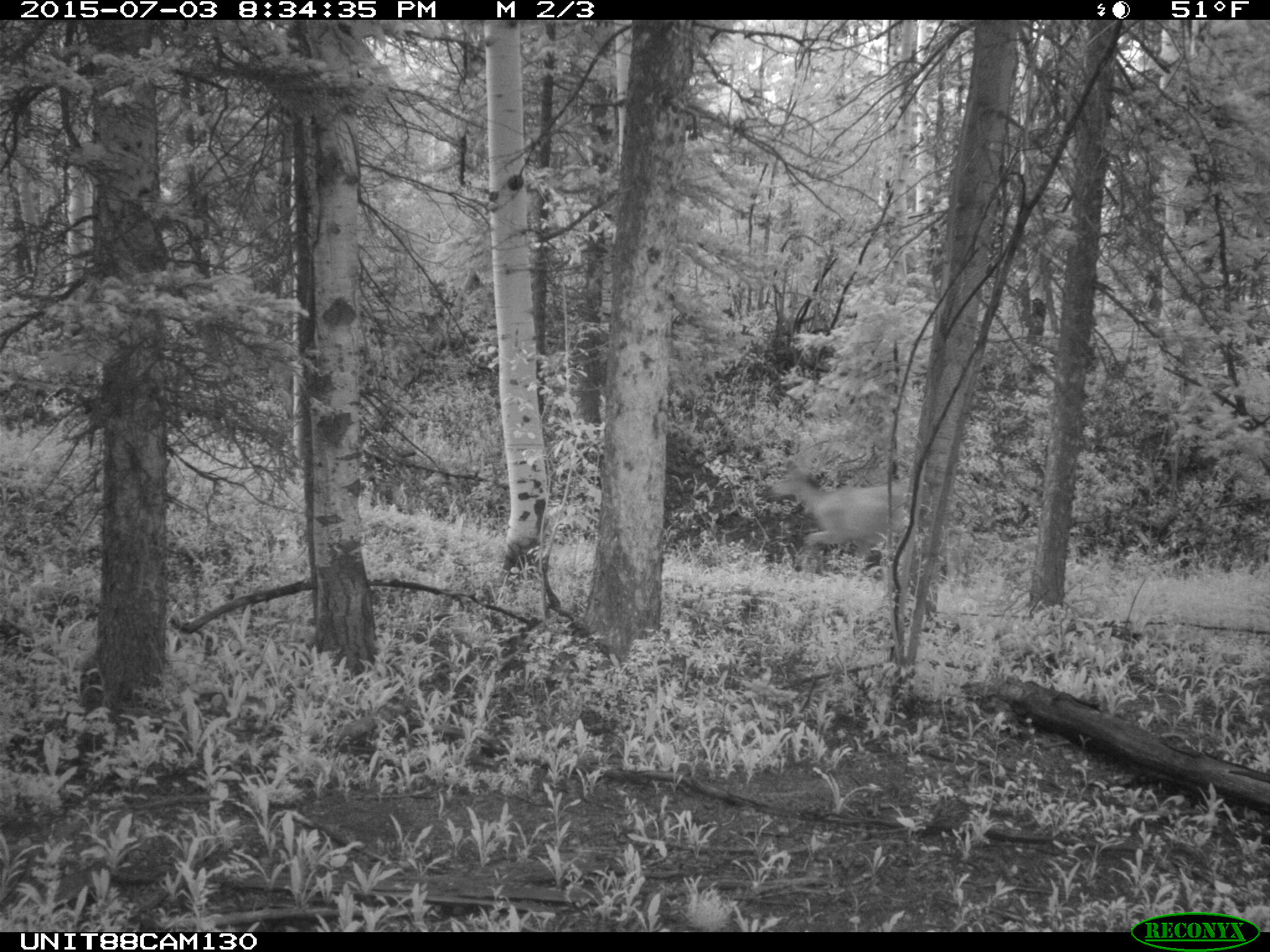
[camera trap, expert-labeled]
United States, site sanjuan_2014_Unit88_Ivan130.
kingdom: Animalia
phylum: Chordata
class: Mammalia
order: Artiodactyla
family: Cervidae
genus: Odocoileus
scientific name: Odocoileus hemionus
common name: mule deer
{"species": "Odocoileus hemionus (mule deer)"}